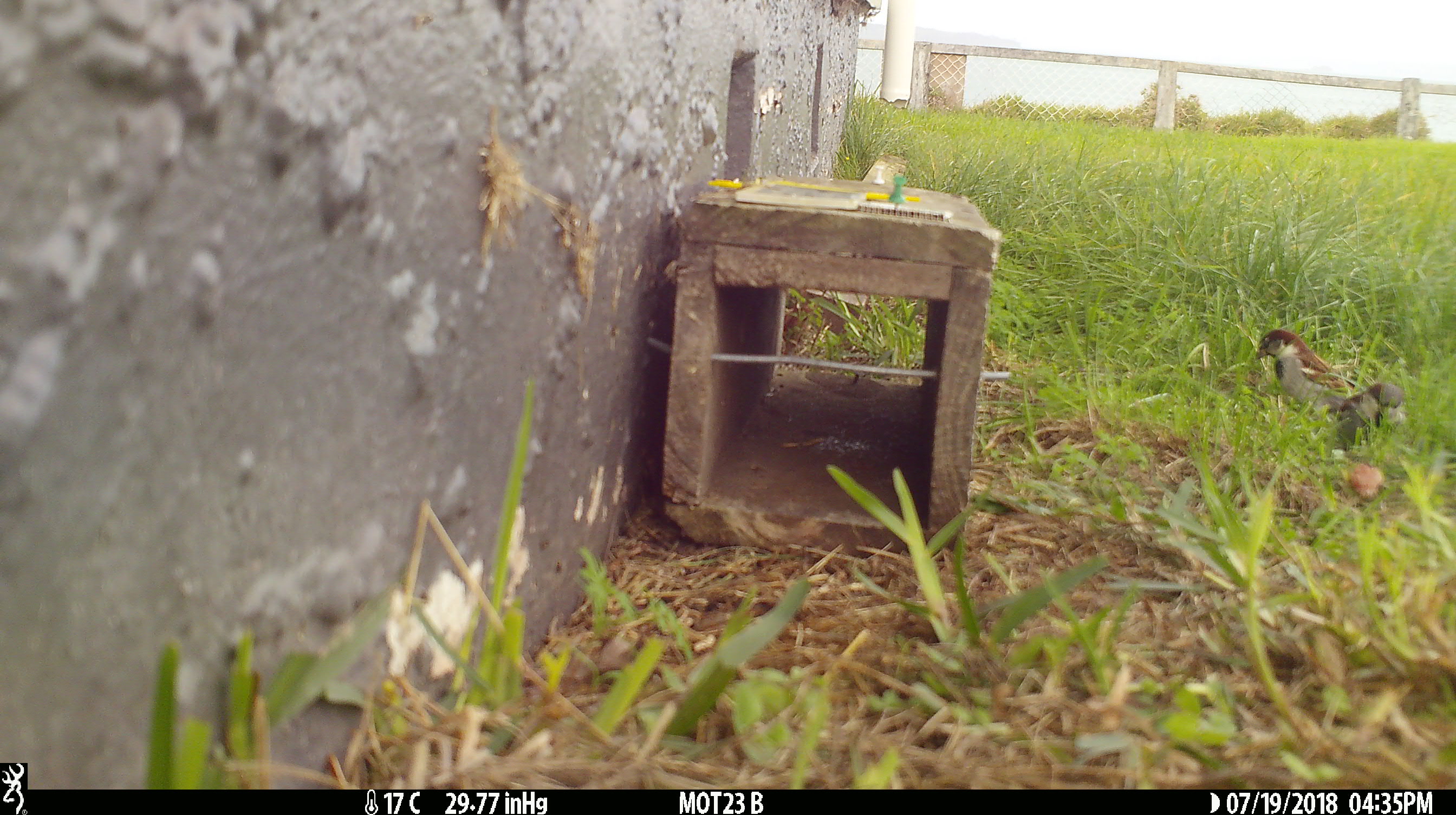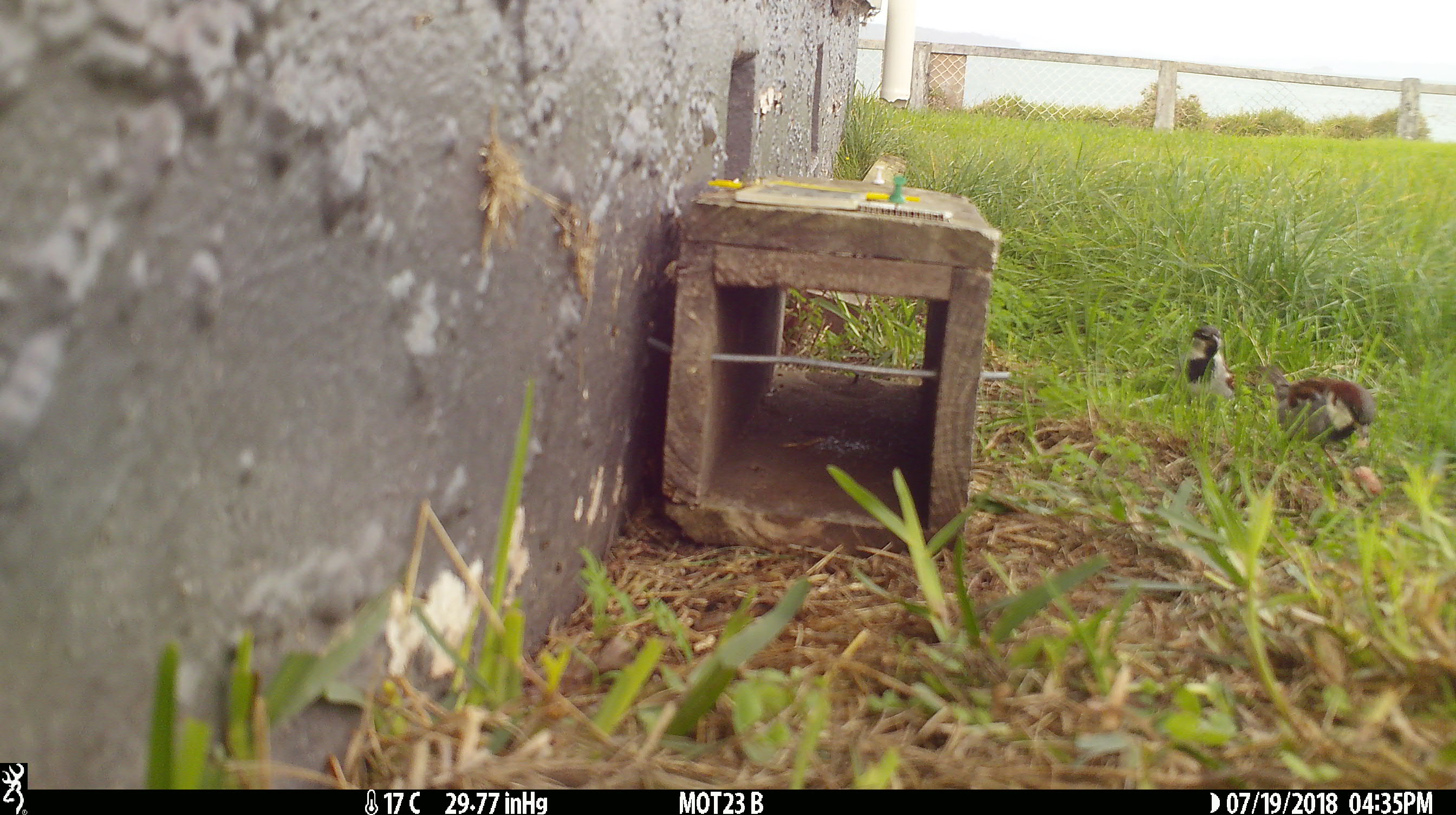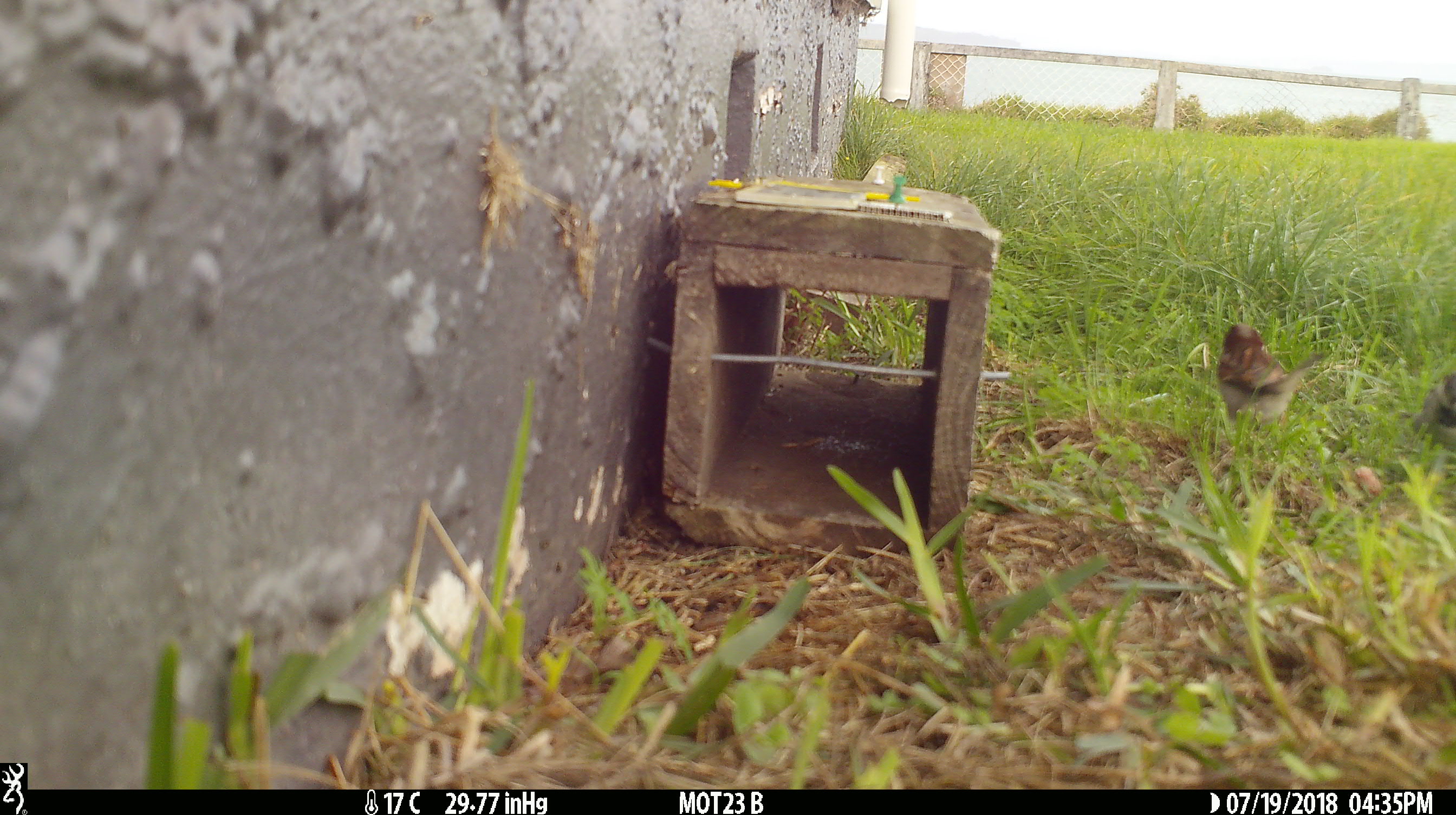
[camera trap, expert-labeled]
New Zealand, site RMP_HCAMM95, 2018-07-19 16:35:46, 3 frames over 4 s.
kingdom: Animalia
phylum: Chordata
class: Aves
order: Passeriformes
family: Passeridae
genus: Passer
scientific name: Passer domesticus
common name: house sparrow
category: sparrow